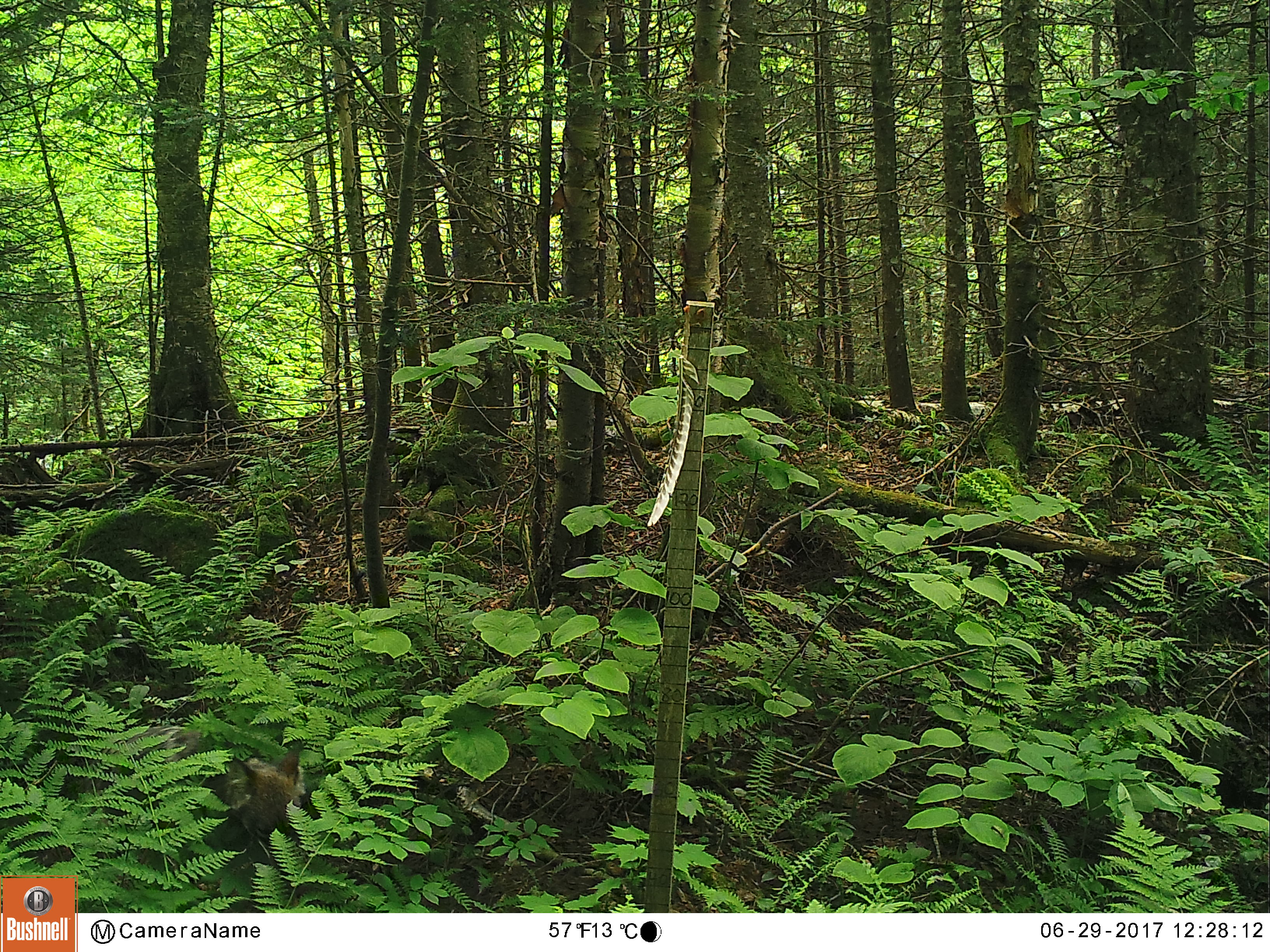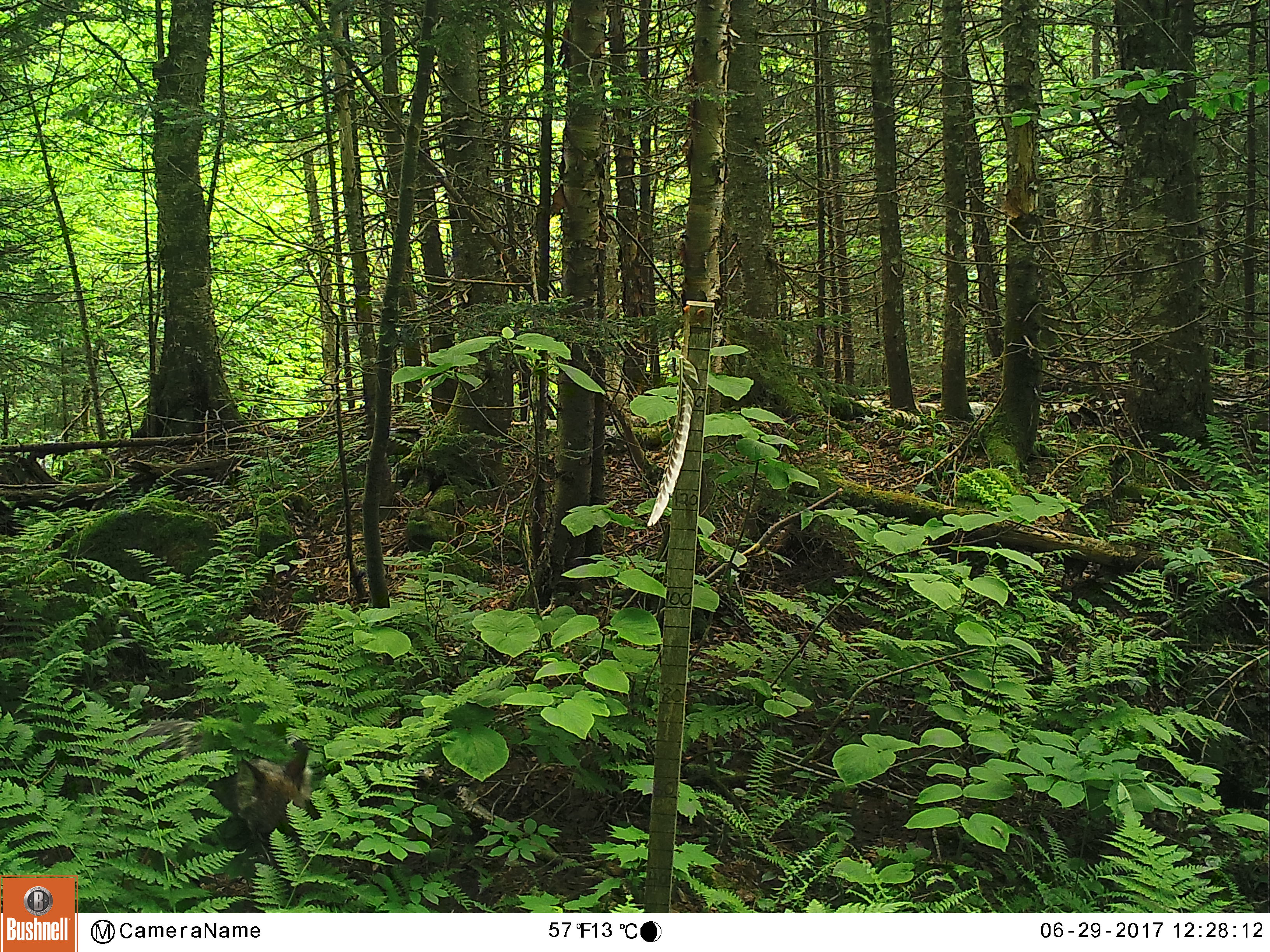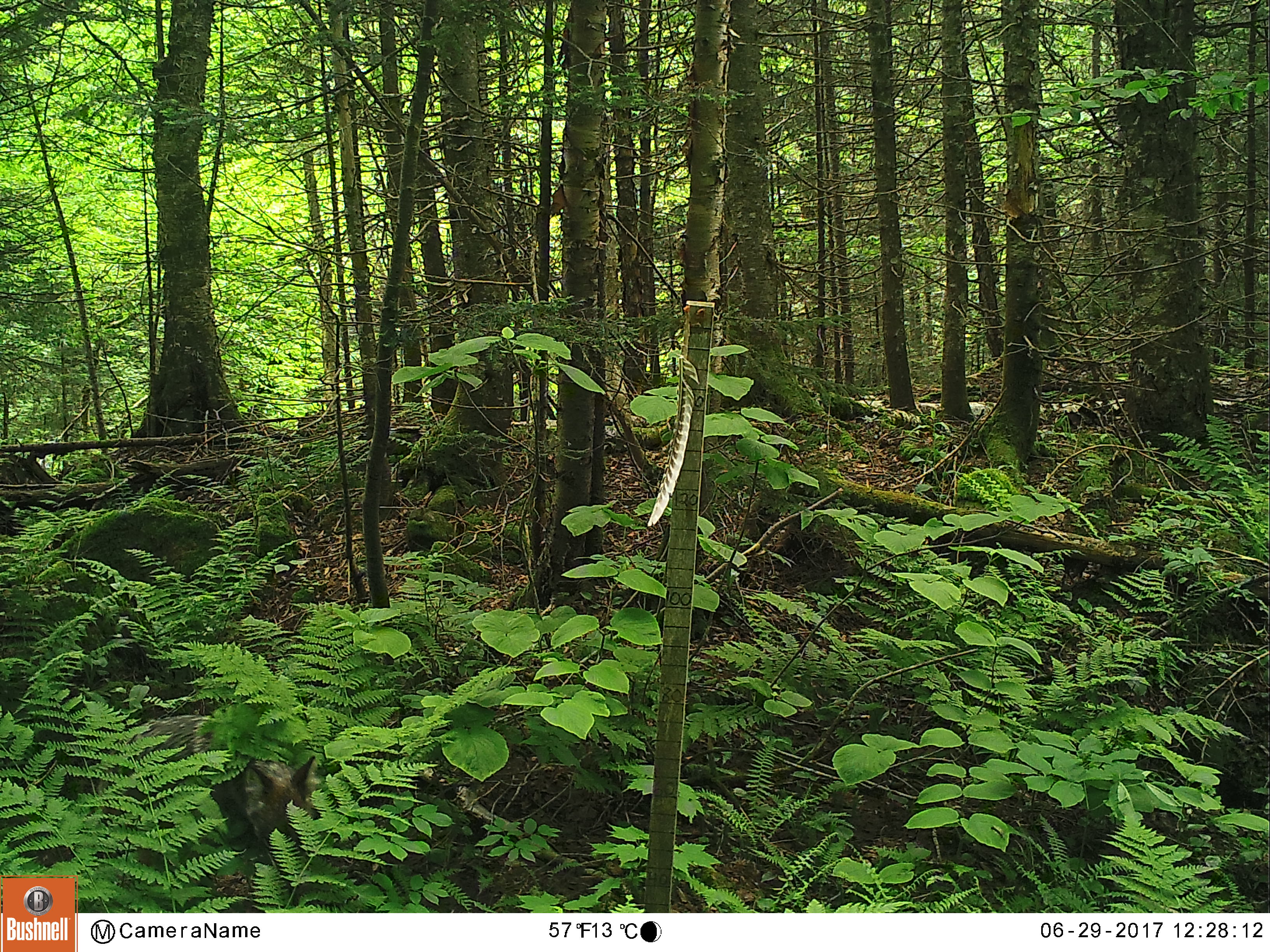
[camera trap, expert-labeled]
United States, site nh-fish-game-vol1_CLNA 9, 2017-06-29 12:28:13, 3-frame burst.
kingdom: Animalia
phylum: Chordata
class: Mammalia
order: Carnivora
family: Canidae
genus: Canis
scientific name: Canis latrans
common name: coyote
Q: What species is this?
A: Coyote (Canis latrans).